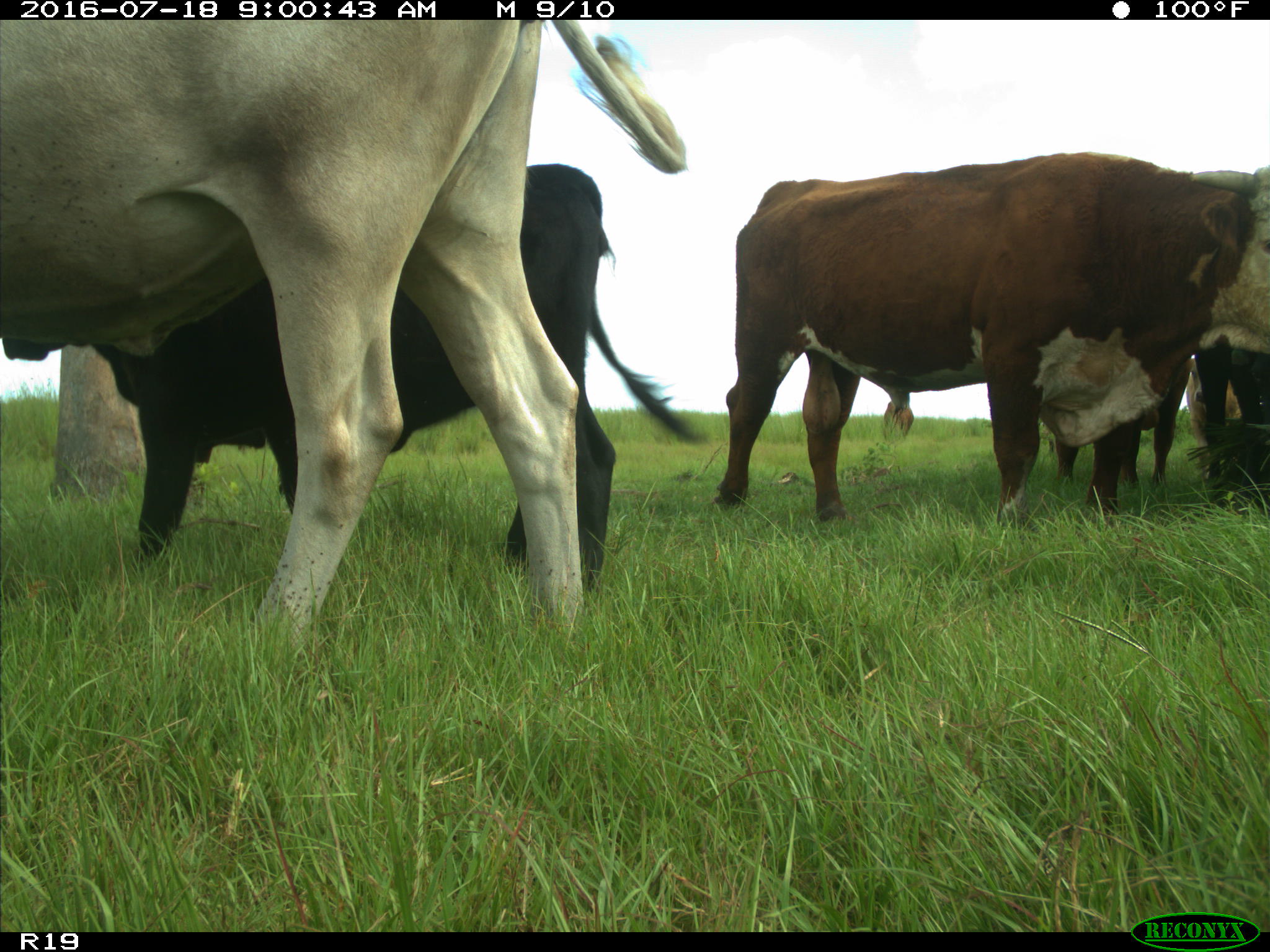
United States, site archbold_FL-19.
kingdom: Animalia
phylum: Chordata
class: Mammalia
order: Artiodactyla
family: Bovidae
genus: Bos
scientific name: Bos taurus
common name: domestic cow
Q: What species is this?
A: Bos taurus (domestic cow).